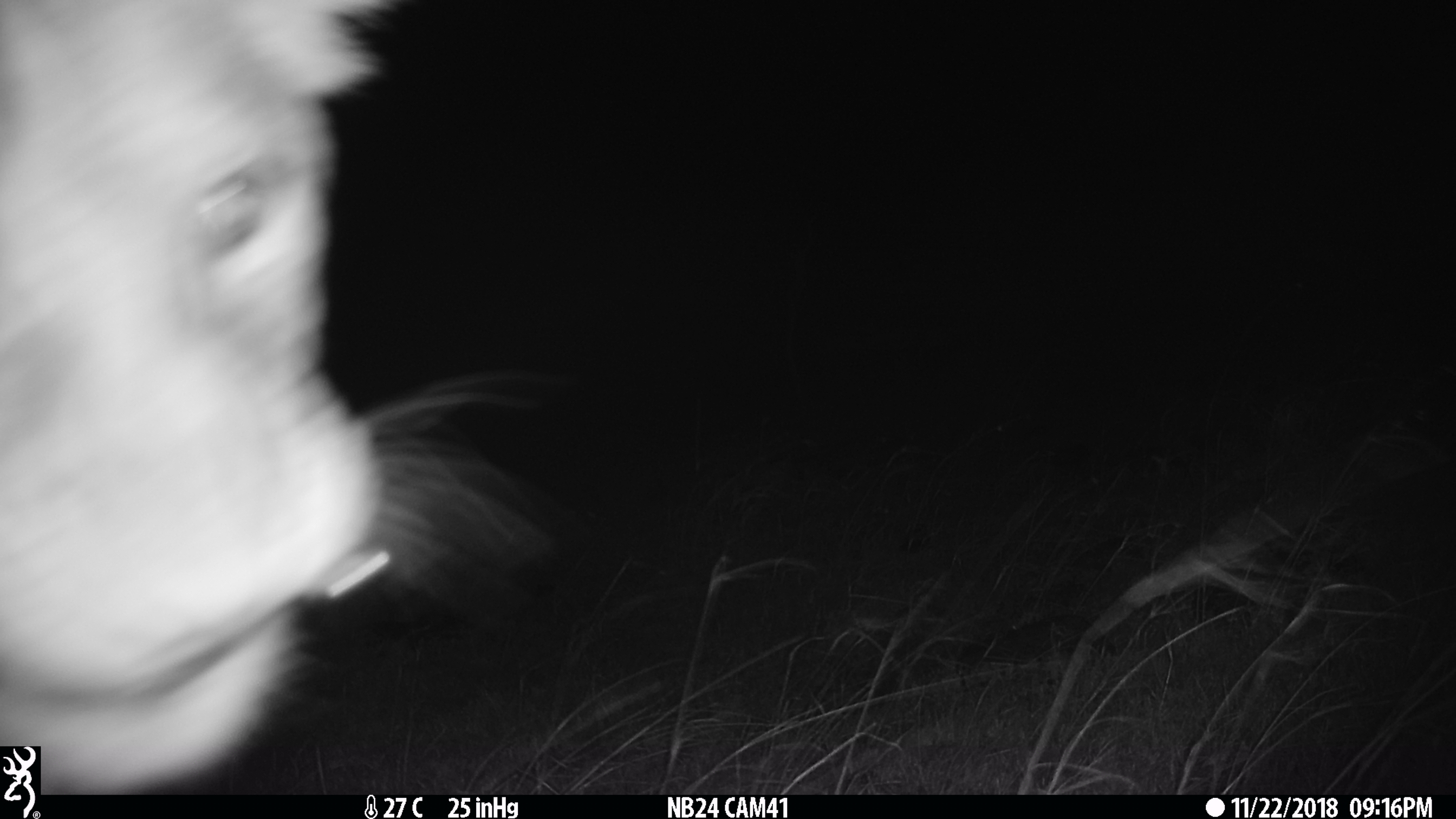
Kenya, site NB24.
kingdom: Animalia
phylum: Chordata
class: Mammalia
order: Carnivora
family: Felidae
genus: Panthera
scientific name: Panthera leo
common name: lion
Lion (Panthera leo).